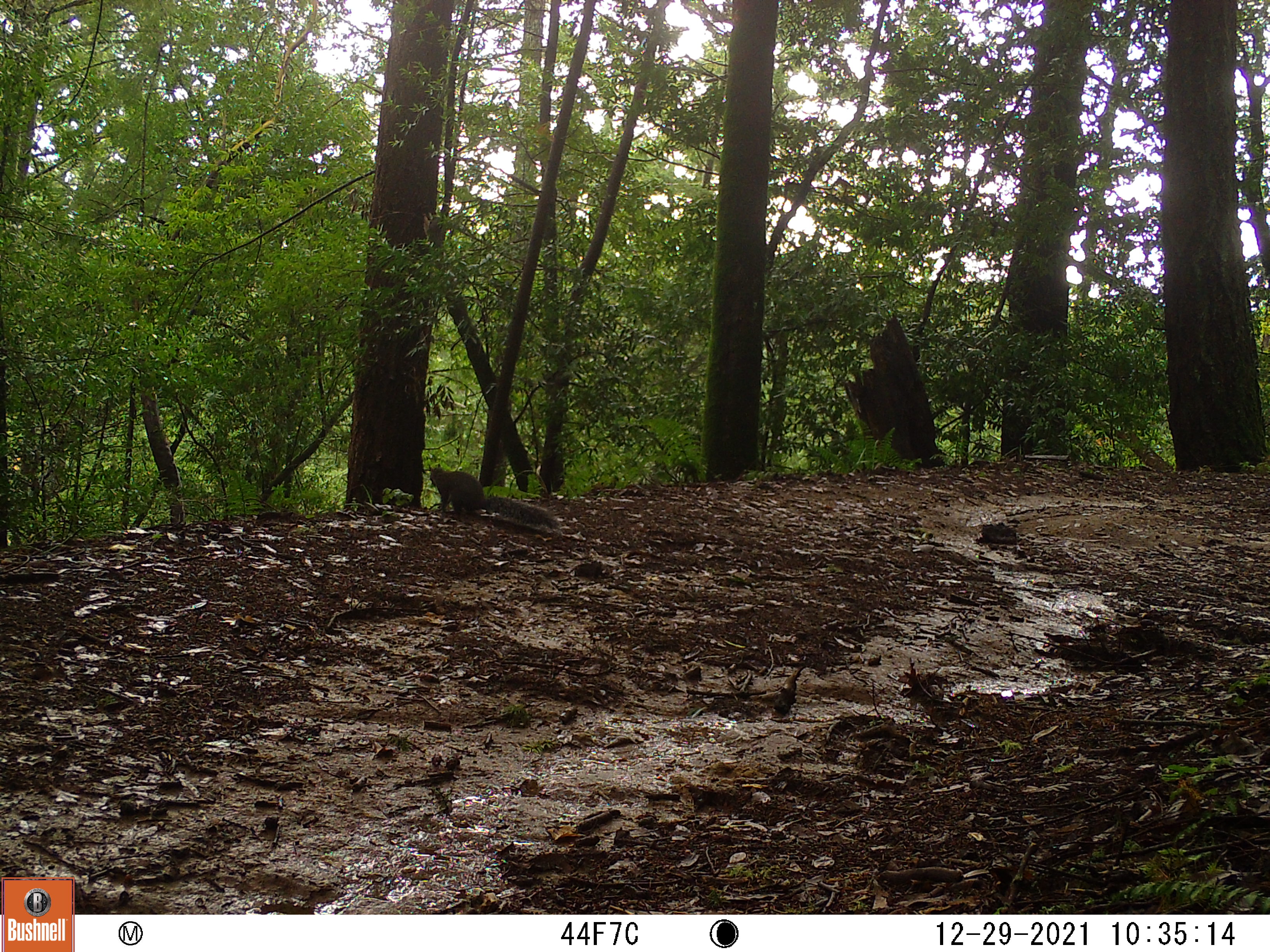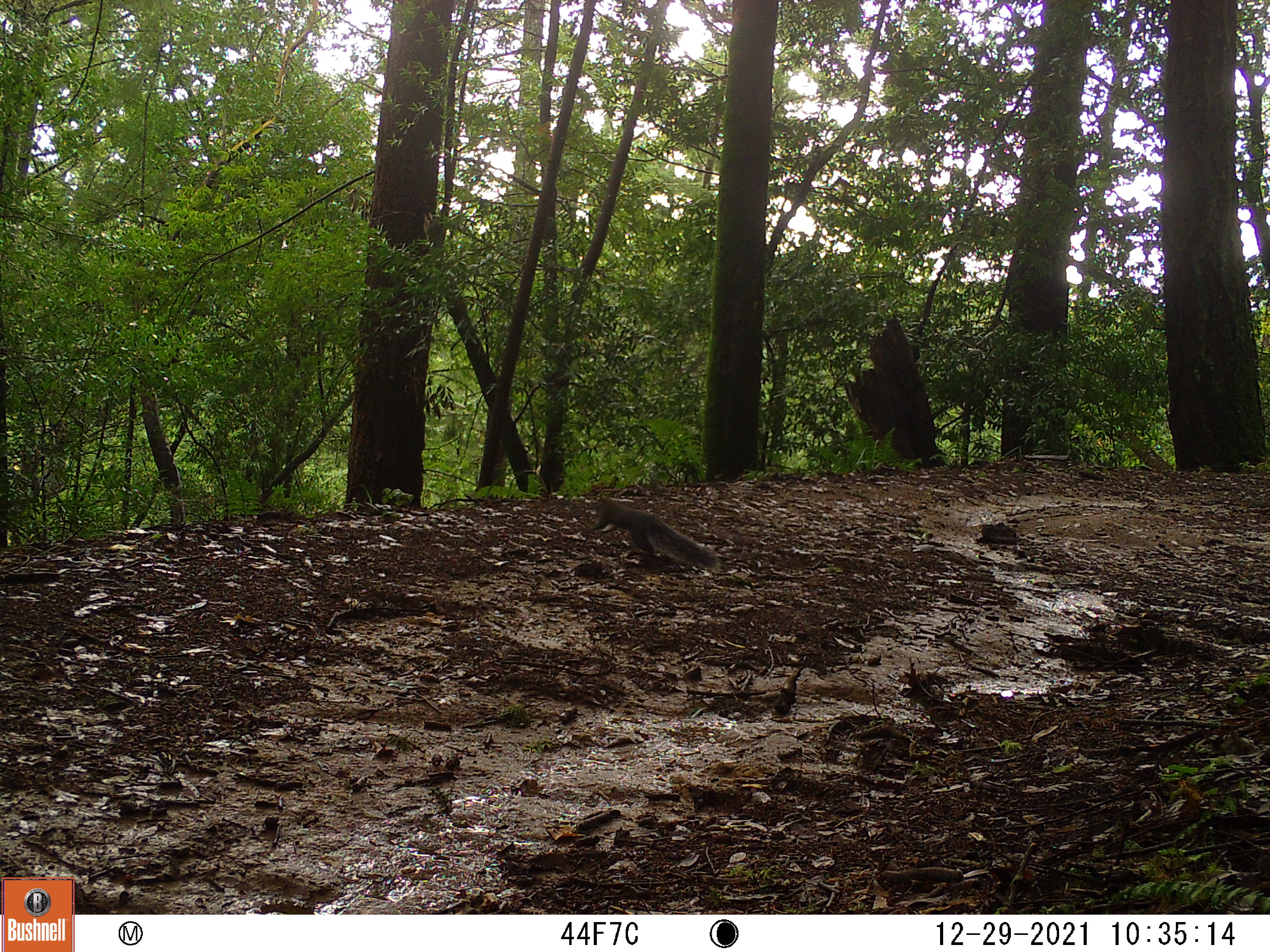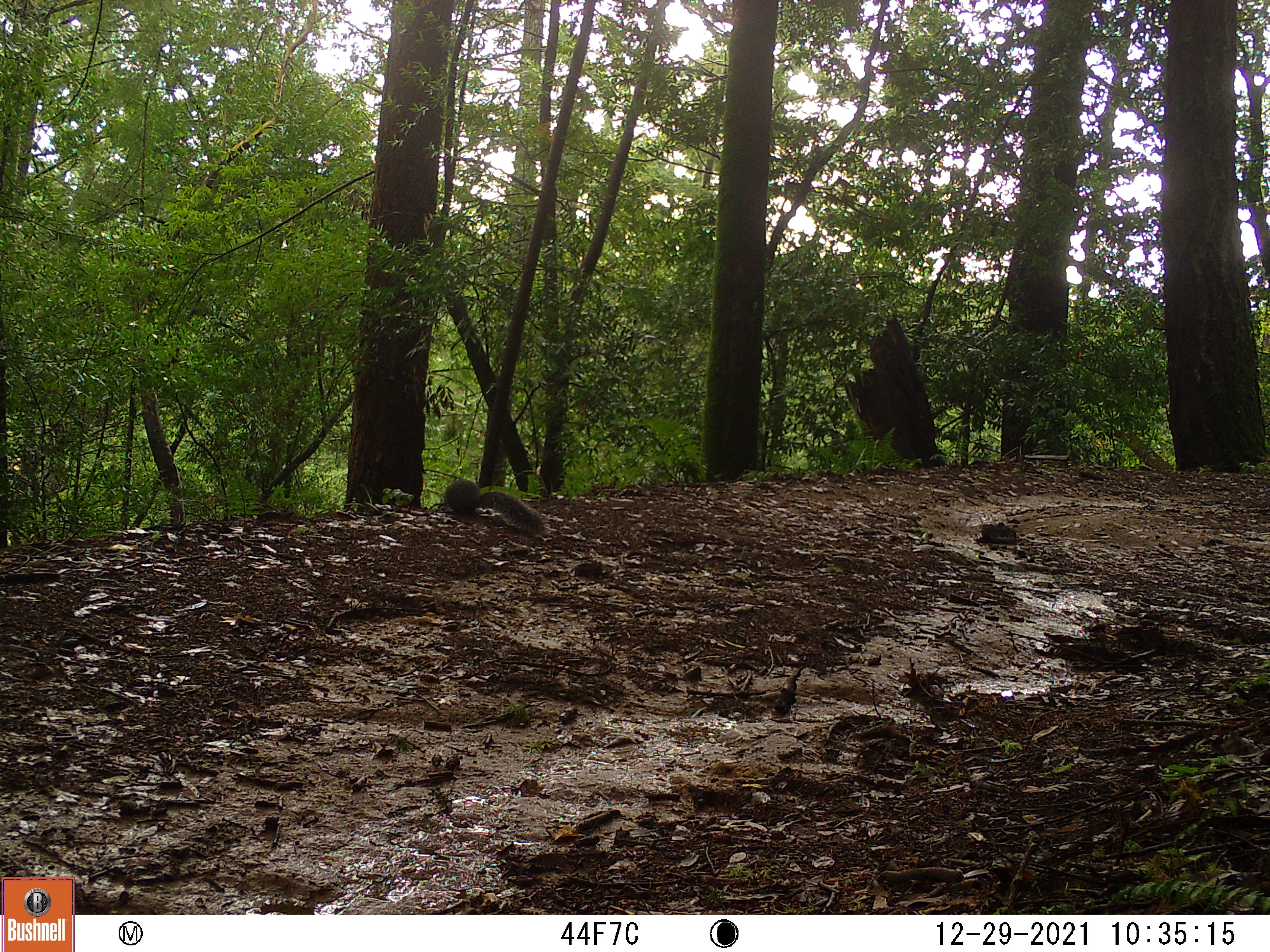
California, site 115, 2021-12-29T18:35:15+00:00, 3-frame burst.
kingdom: Animalia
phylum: Chordata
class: Mammalia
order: Rodentia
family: Sciuridae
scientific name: Sciuridae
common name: squirrel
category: unknown squirrel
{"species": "unknown squirrel (squirrel) (Sciuridae)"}